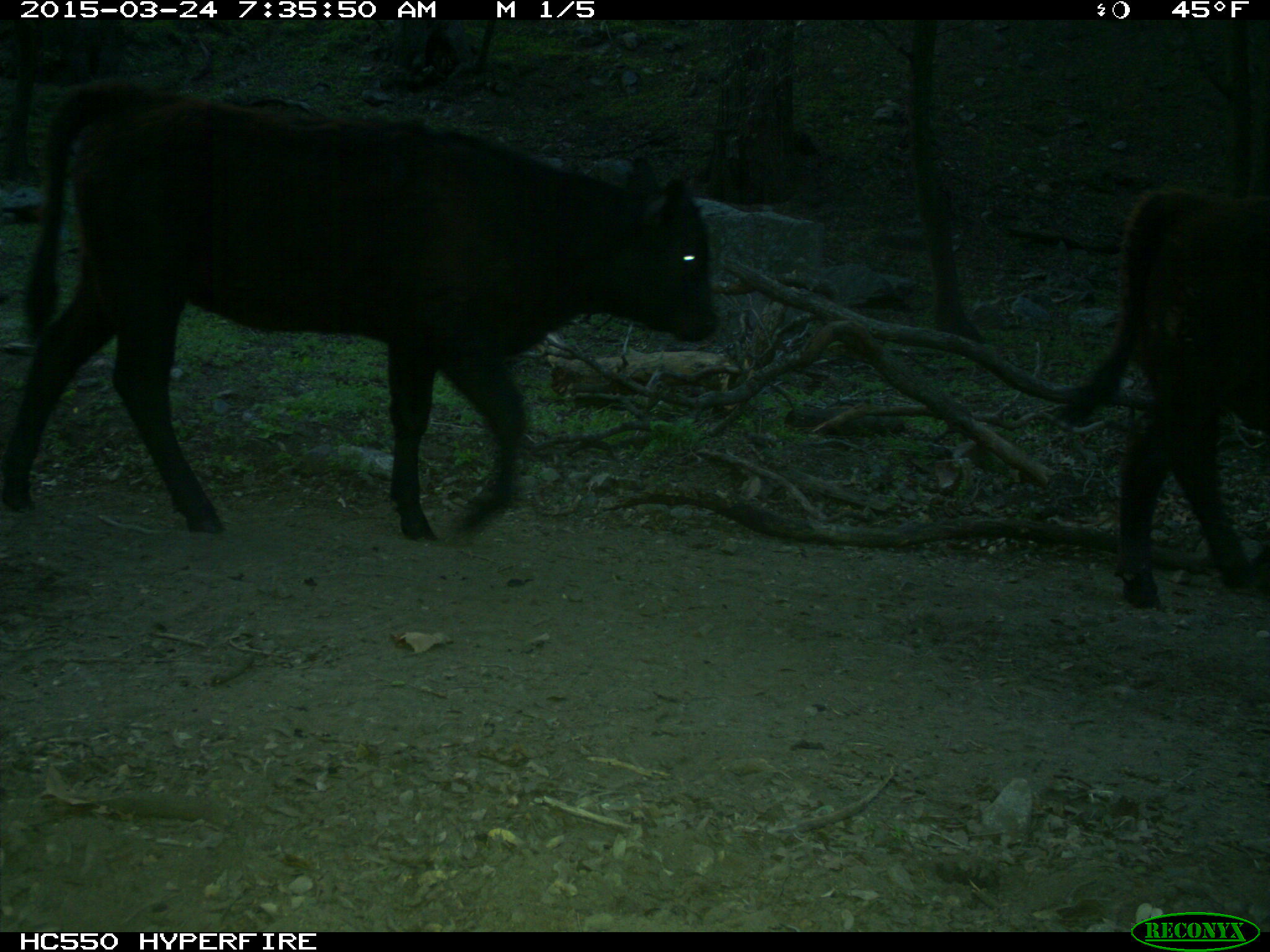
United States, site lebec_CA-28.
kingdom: Animalia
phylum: Chordata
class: Mammalia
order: Artiodactyla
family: Bovidae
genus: Bos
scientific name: Bos taurus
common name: domestic cow